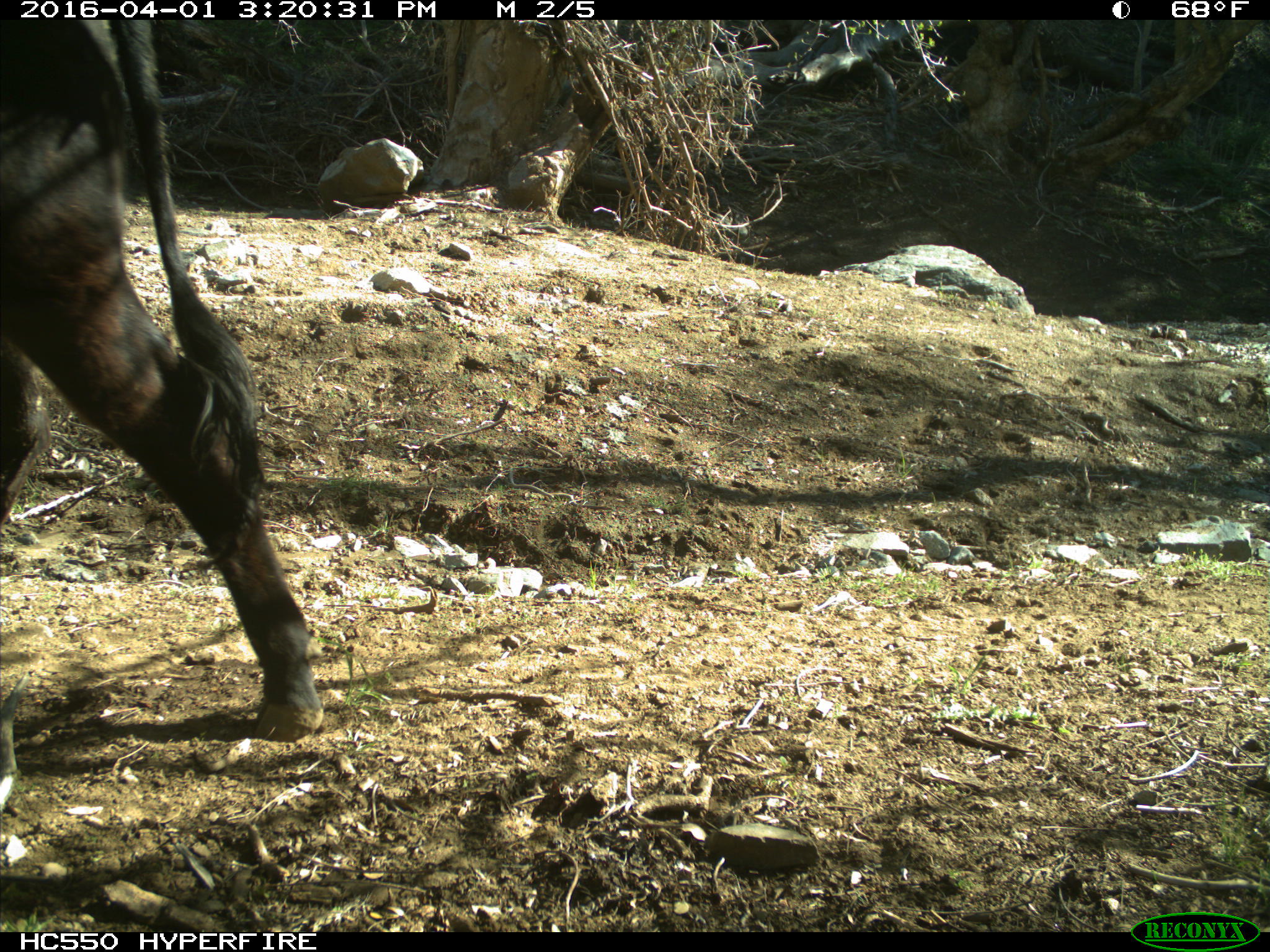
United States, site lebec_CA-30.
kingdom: Animalia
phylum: Chordata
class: Mammalia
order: Artiodactyla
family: Bovidae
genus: Bos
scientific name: Bos taurus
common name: domestic cow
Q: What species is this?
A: Bos taurus (domestic cow).